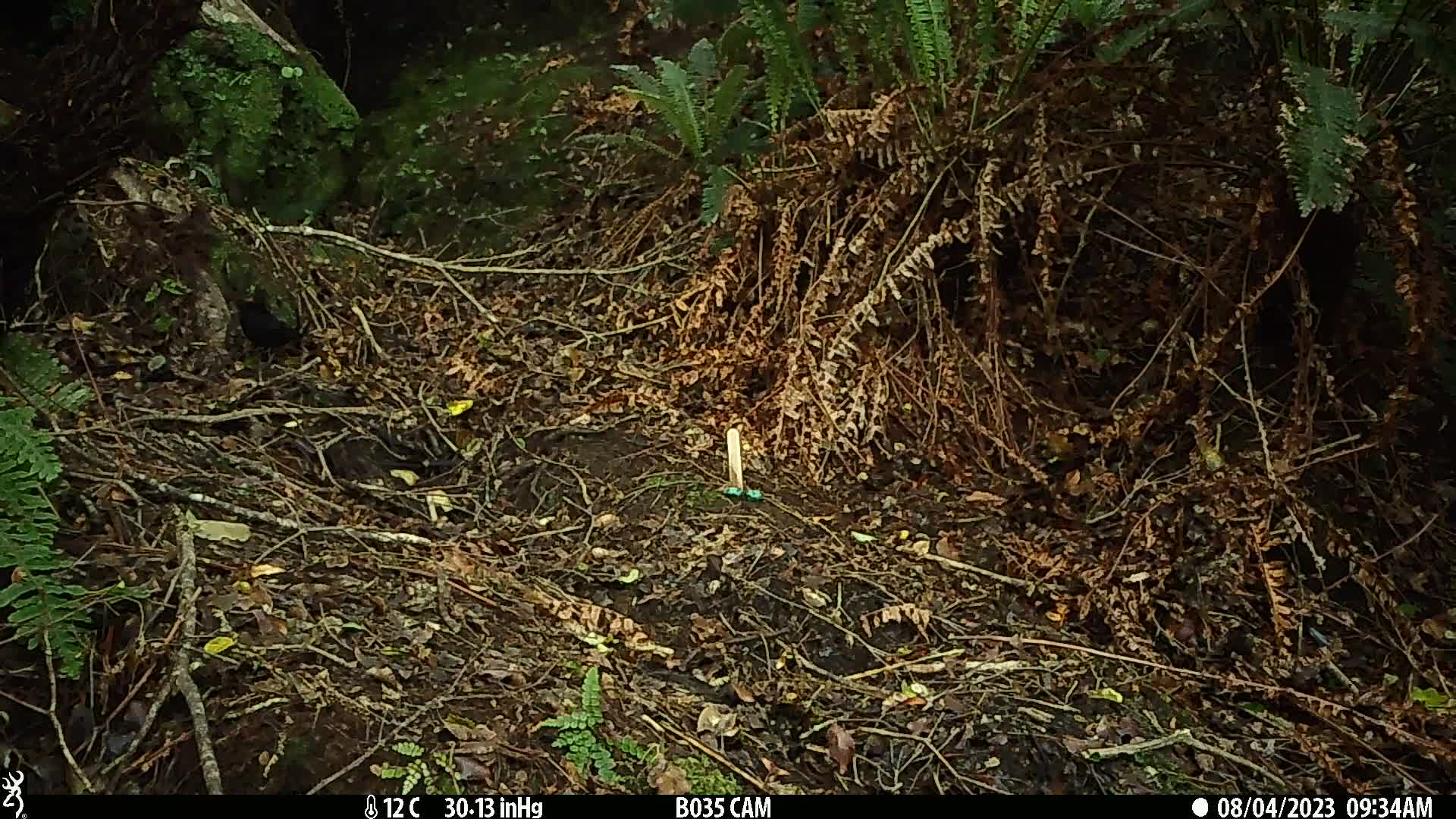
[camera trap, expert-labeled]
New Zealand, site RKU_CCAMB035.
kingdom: Animalia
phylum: Chordata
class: Aves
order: Passeriformes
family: Turdidae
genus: Turdus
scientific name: Turdus merula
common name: eurasian blackbird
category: blackbird